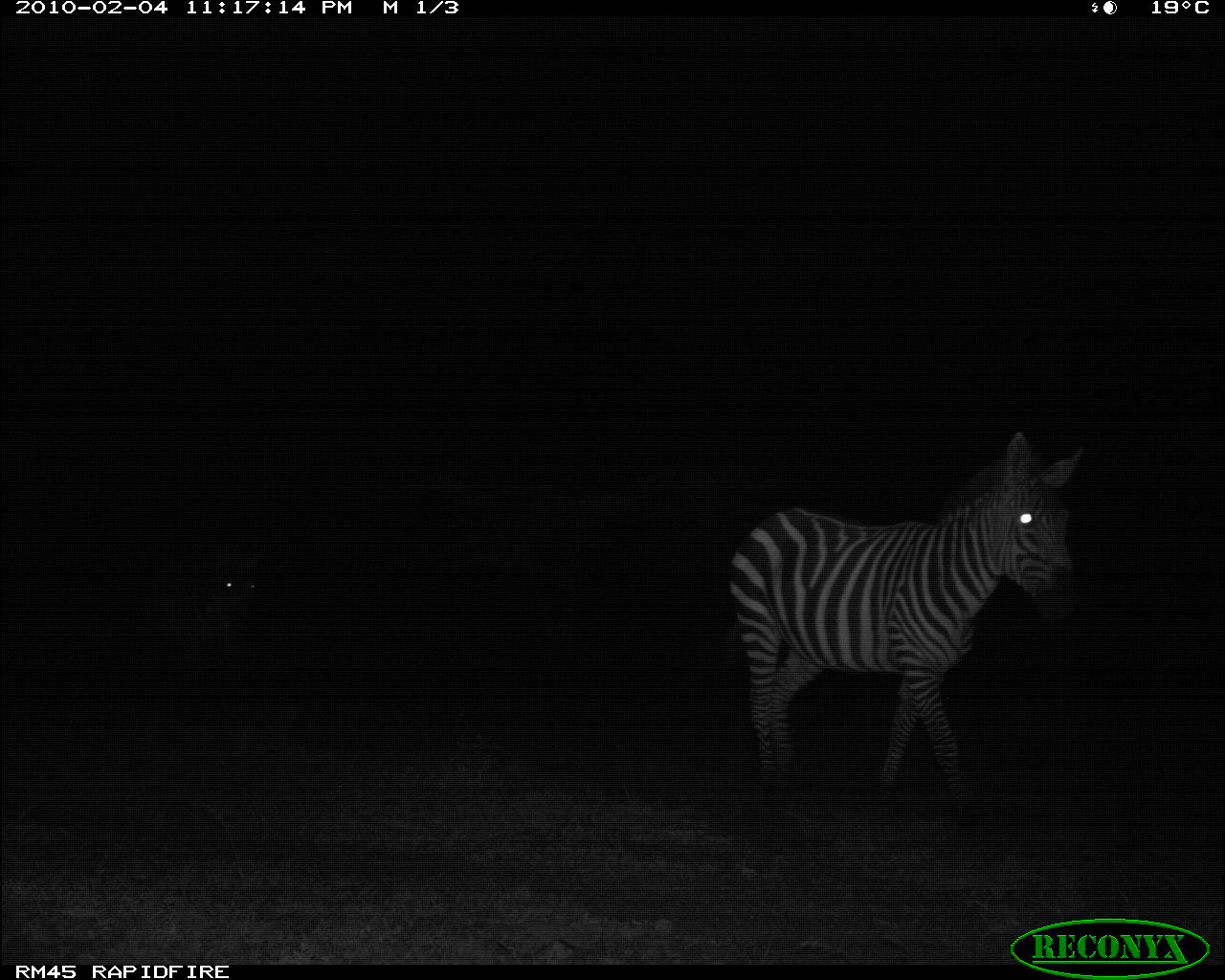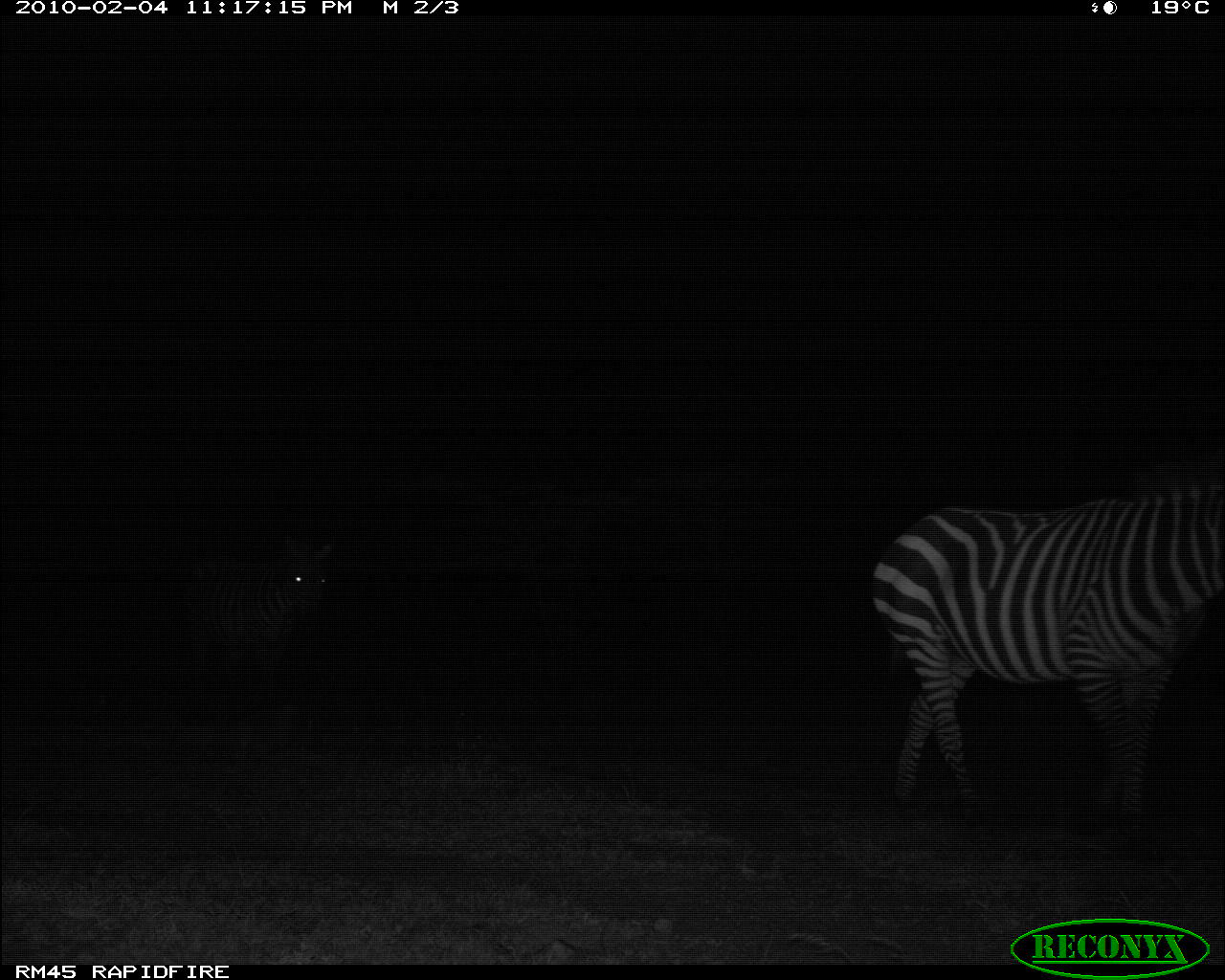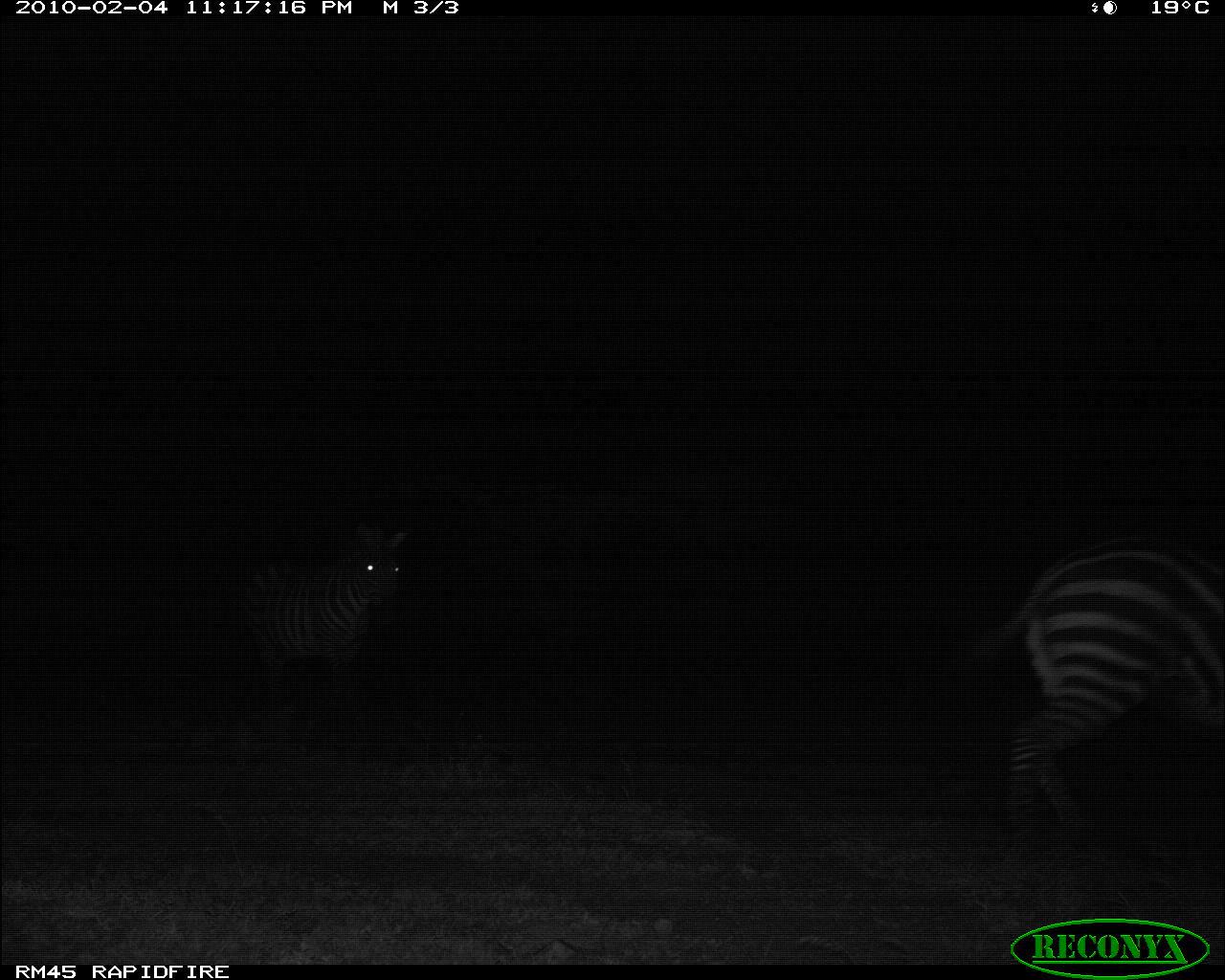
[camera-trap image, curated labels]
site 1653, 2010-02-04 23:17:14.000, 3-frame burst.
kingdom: Animalia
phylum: Chordata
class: Mammalia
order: Perissodactyla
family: Equidae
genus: Equus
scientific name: Equus quagga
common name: plains zebra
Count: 2.